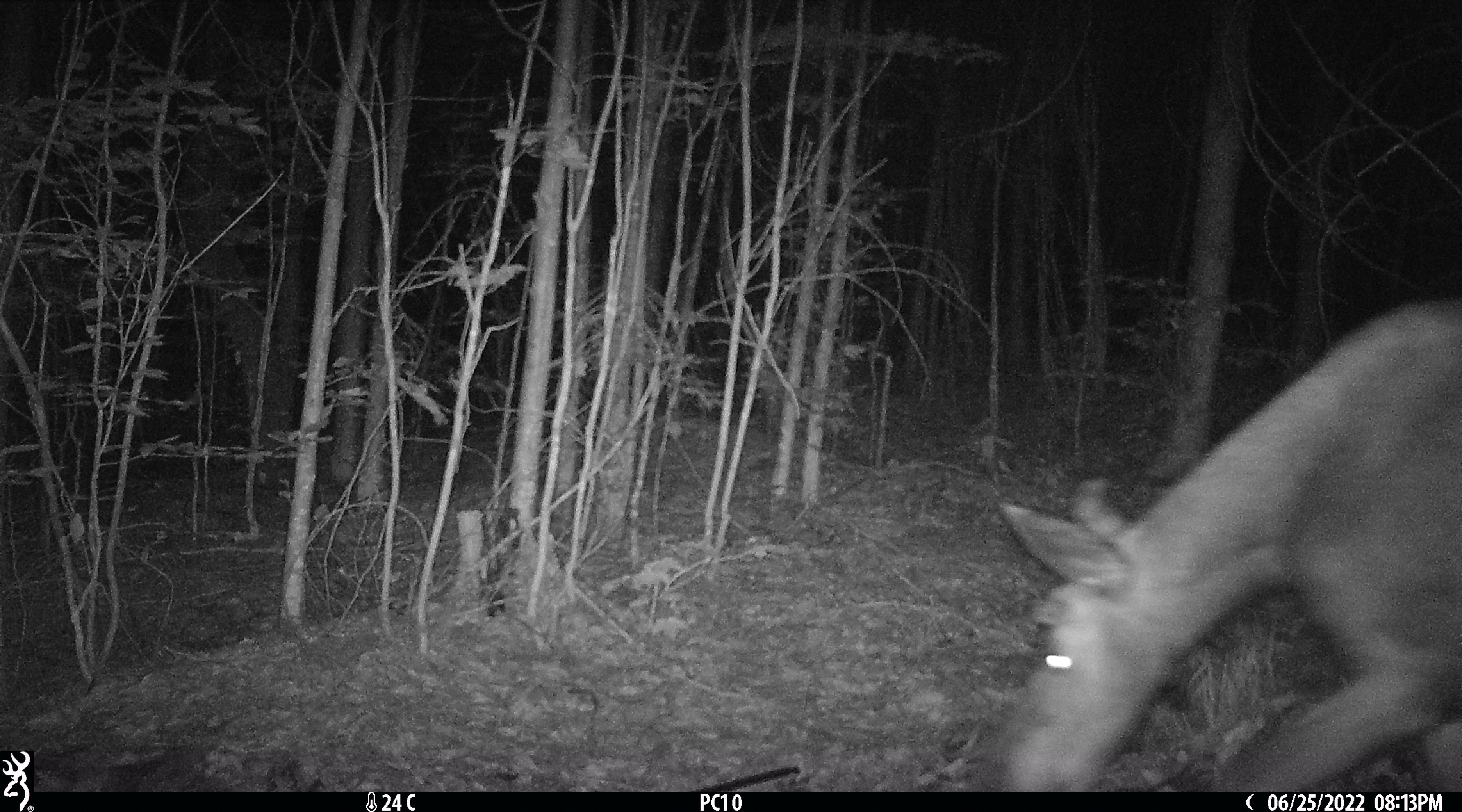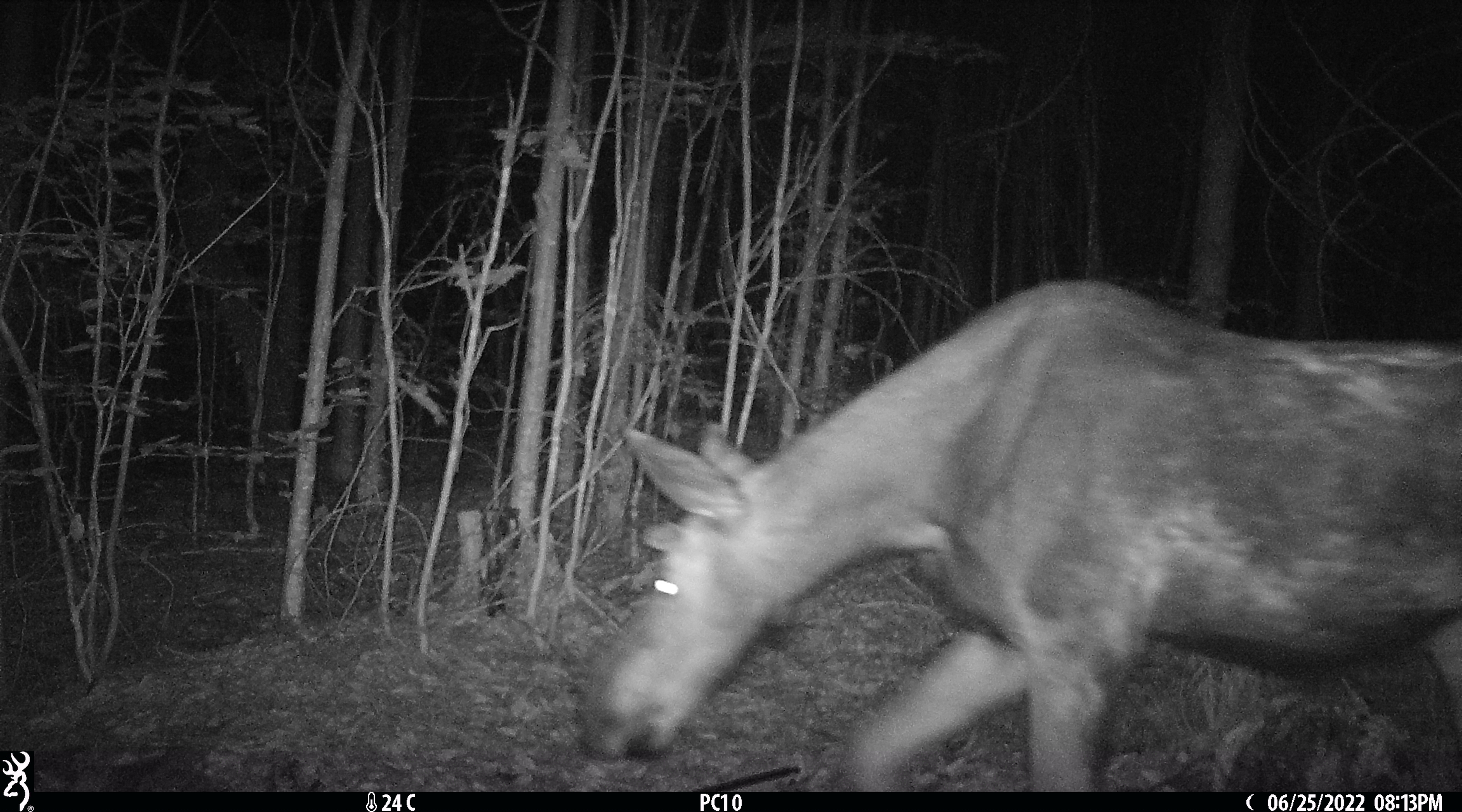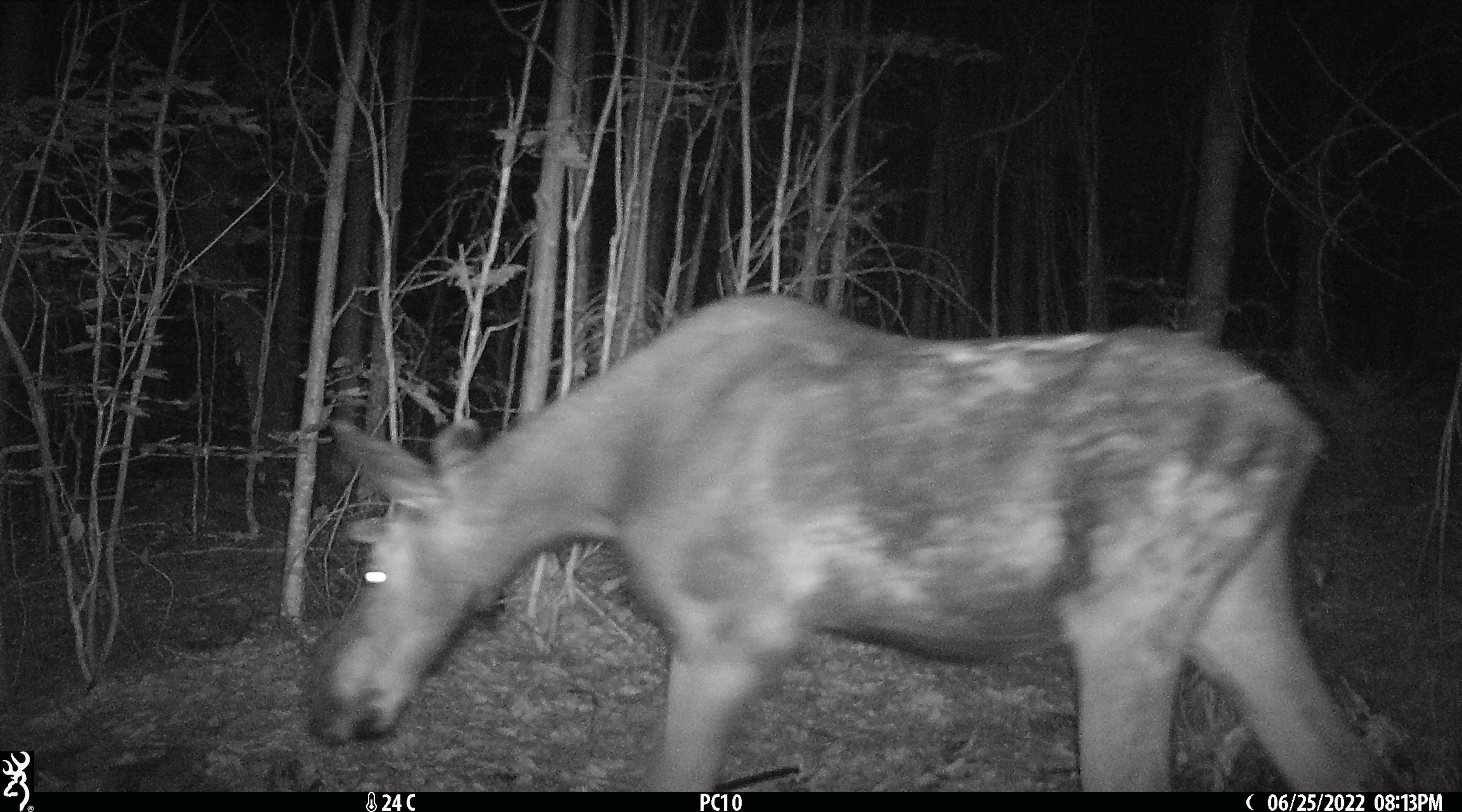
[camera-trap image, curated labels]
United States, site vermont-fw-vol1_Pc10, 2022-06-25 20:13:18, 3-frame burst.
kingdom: Animalia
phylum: Chordata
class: Mammalia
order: Artiodactyla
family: Cervidae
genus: Alces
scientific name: Alces alces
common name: moose